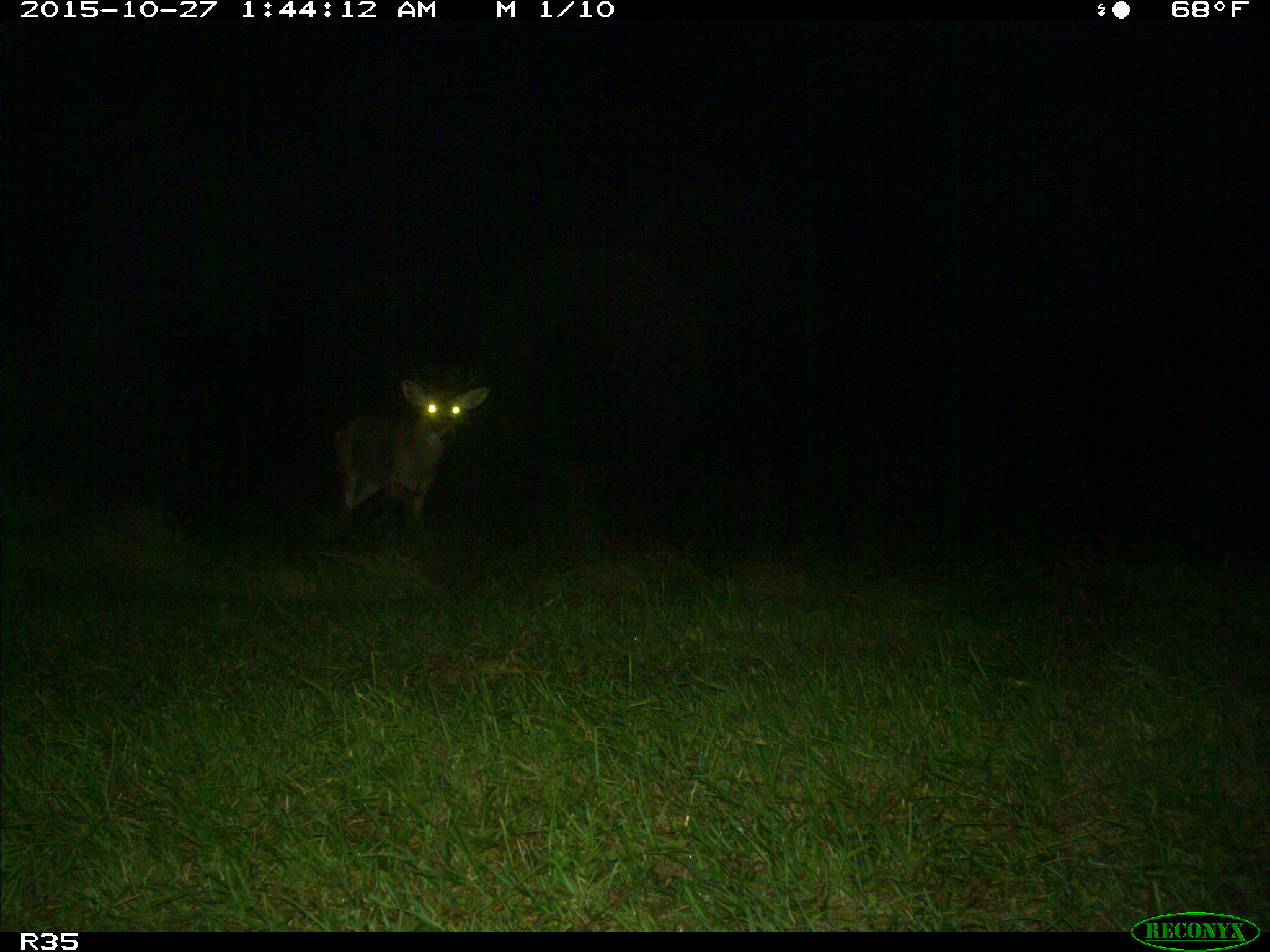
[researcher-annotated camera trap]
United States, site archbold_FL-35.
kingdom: Animalia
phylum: Chordata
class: Mammalia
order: Artiodactyla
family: Cervidae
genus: Odocoileus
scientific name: Odocoileus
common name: deer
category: unidentified deer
Unidentified deer (deer) (Odocoileus).